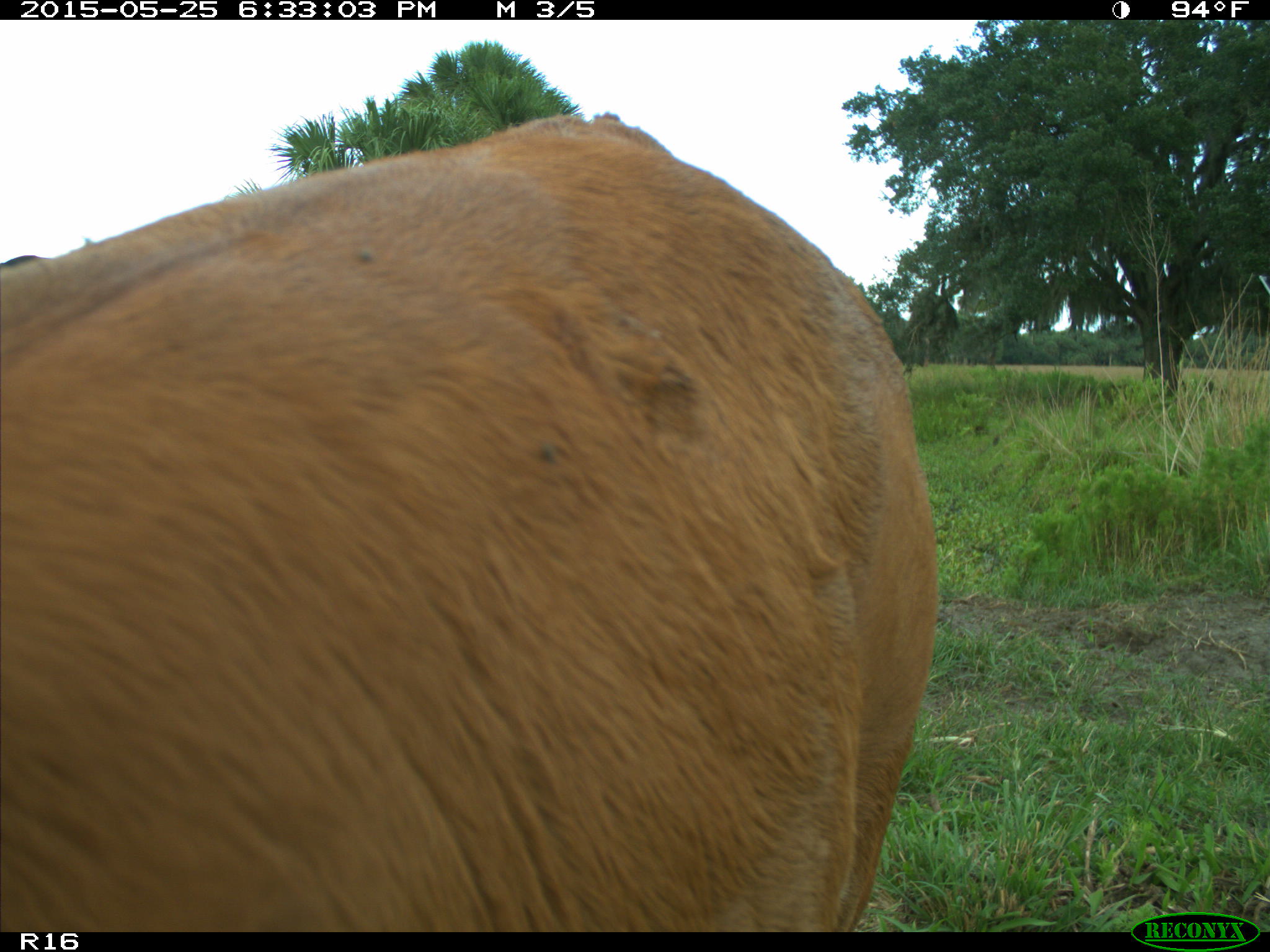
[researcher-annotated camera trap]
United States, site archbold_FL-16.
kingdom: Animalia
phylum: Chordata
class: Mammalia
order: Artiodactyla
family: Bovidae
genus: Bos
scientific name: Bos taurus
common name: domestic cow